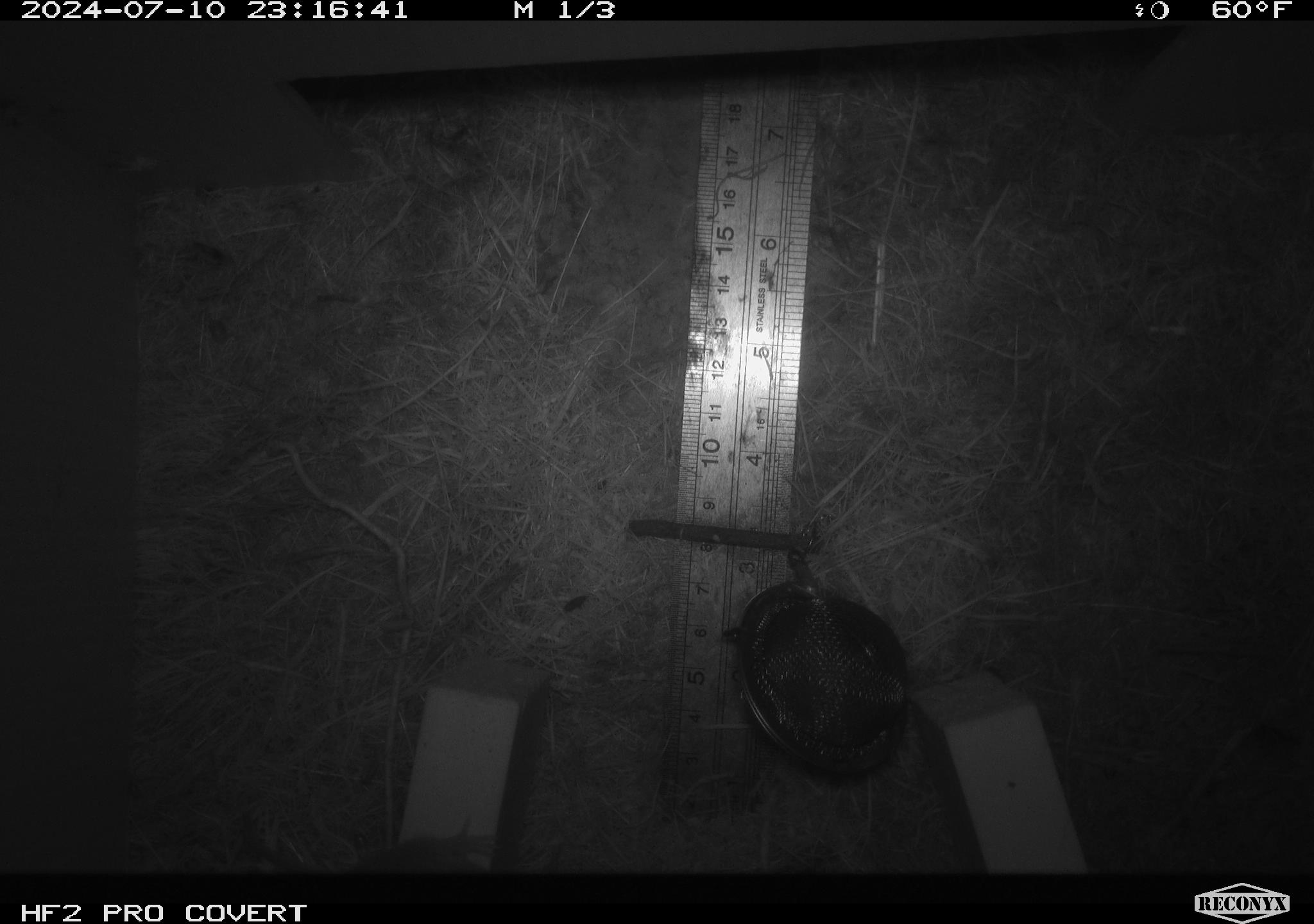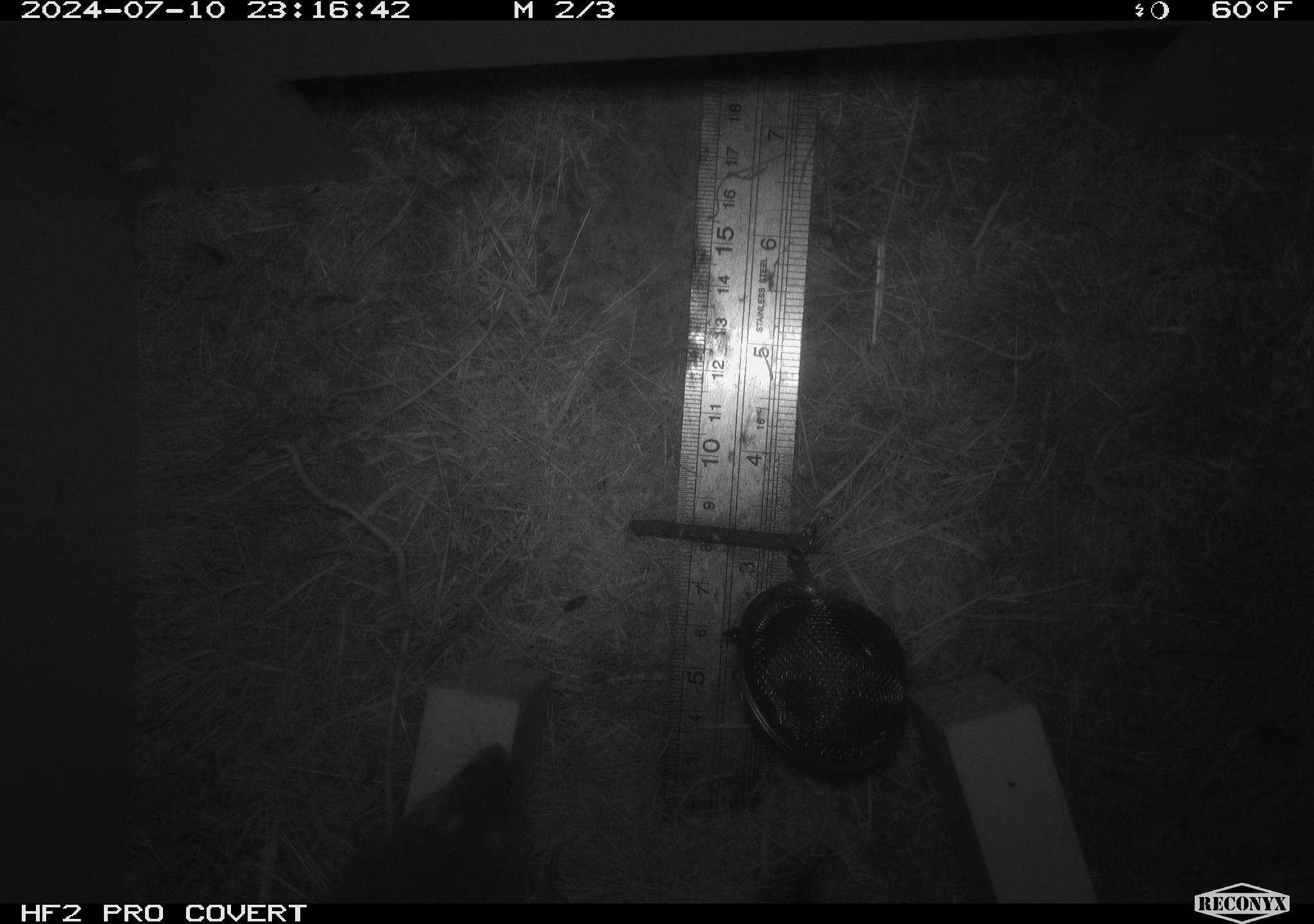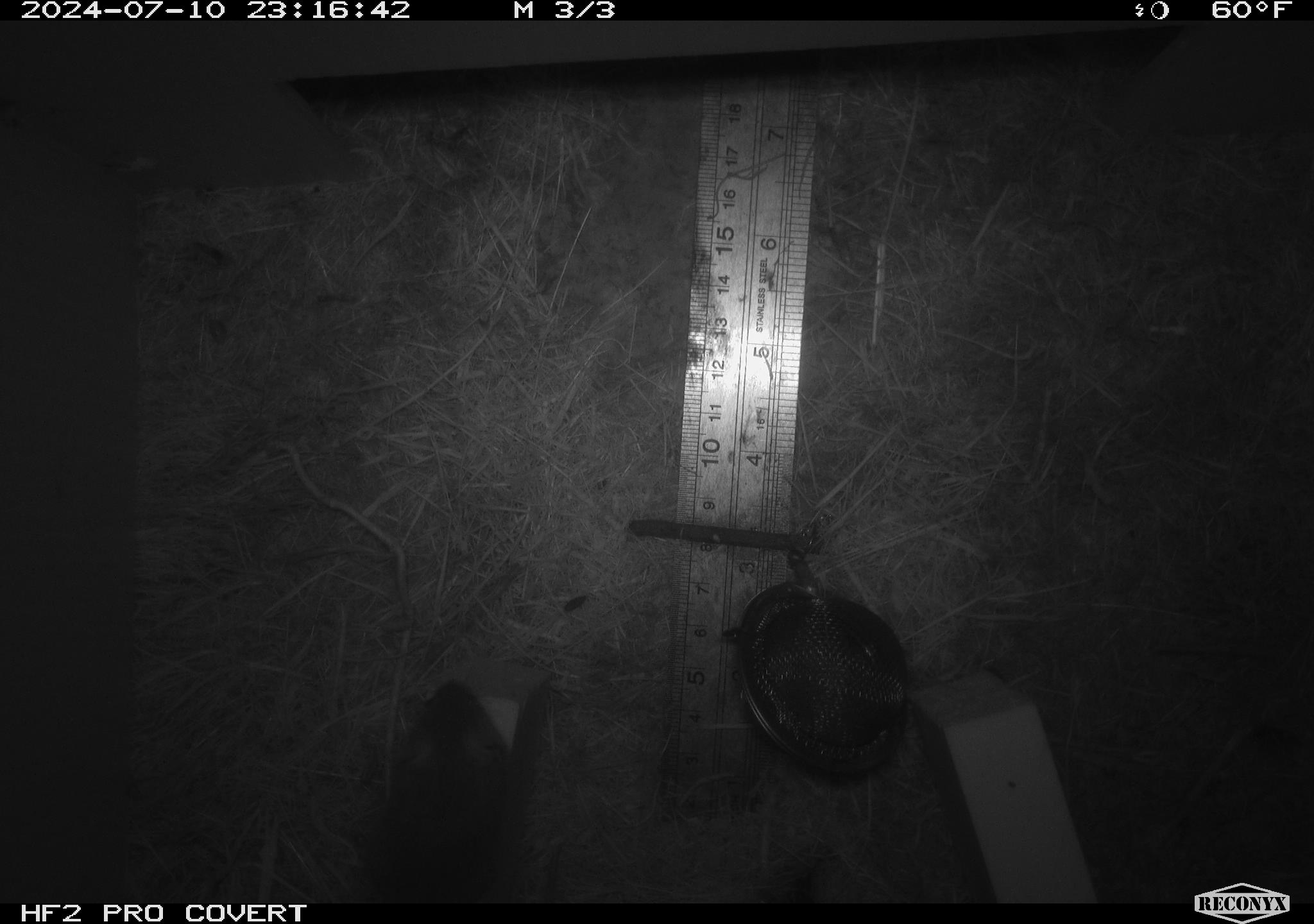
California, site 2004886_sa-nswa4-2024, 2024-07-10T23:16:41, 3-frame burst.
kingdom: Animalia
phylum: Chordata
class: Mammalia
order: Rodentia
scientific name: Rodentia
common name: mouse species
Mouse species (Rodentia).